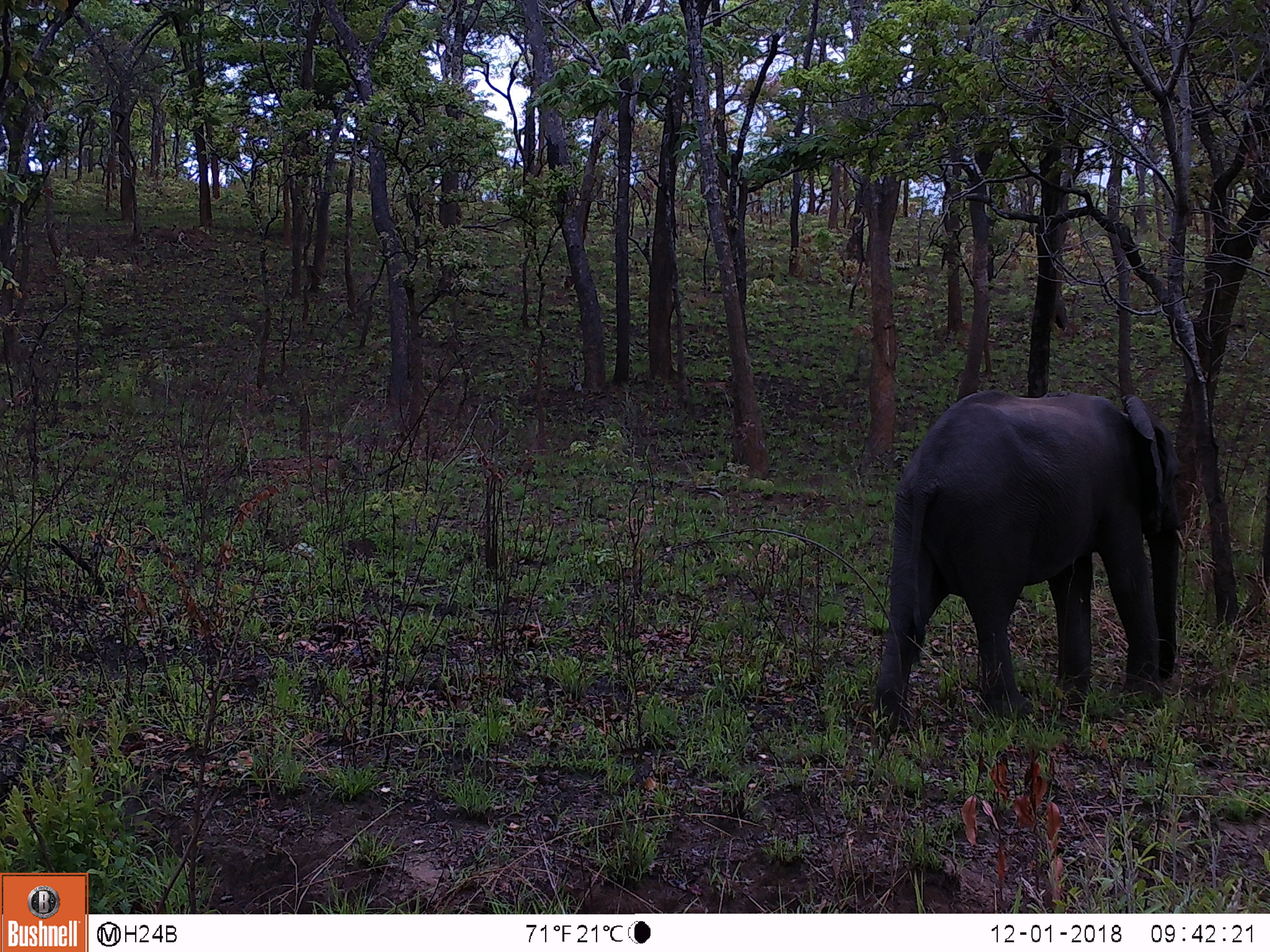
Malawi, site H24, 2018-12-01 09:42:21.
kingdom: Animalia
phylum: Chordata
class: Mammalia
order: Proboscidea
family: Elephantidae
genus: Loxodonta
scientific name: Loxodonta africana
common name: african savanna elephant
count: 1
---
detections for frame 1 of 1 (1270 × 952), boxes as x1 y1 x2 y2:
african savanna elephant: 868 382 1189 737